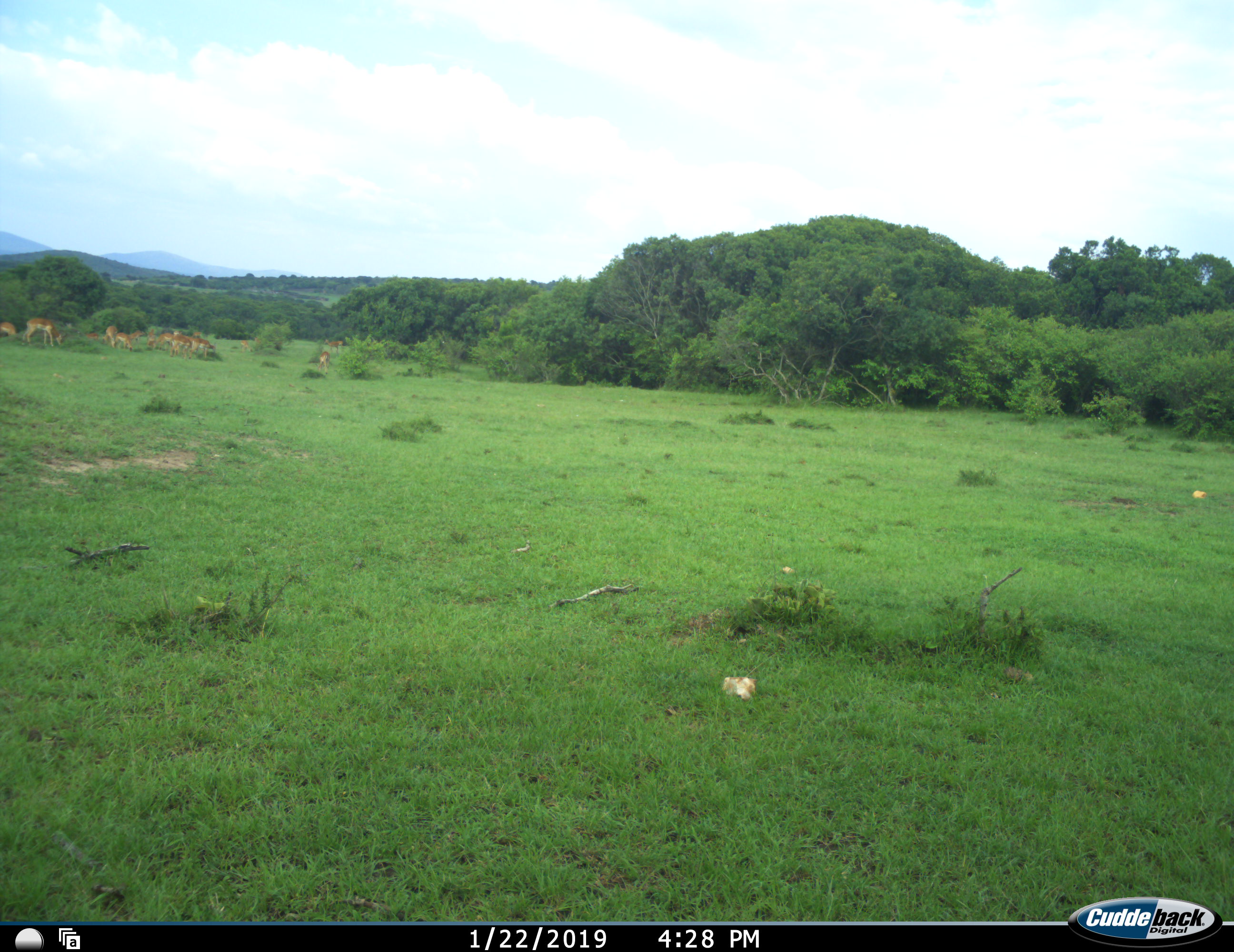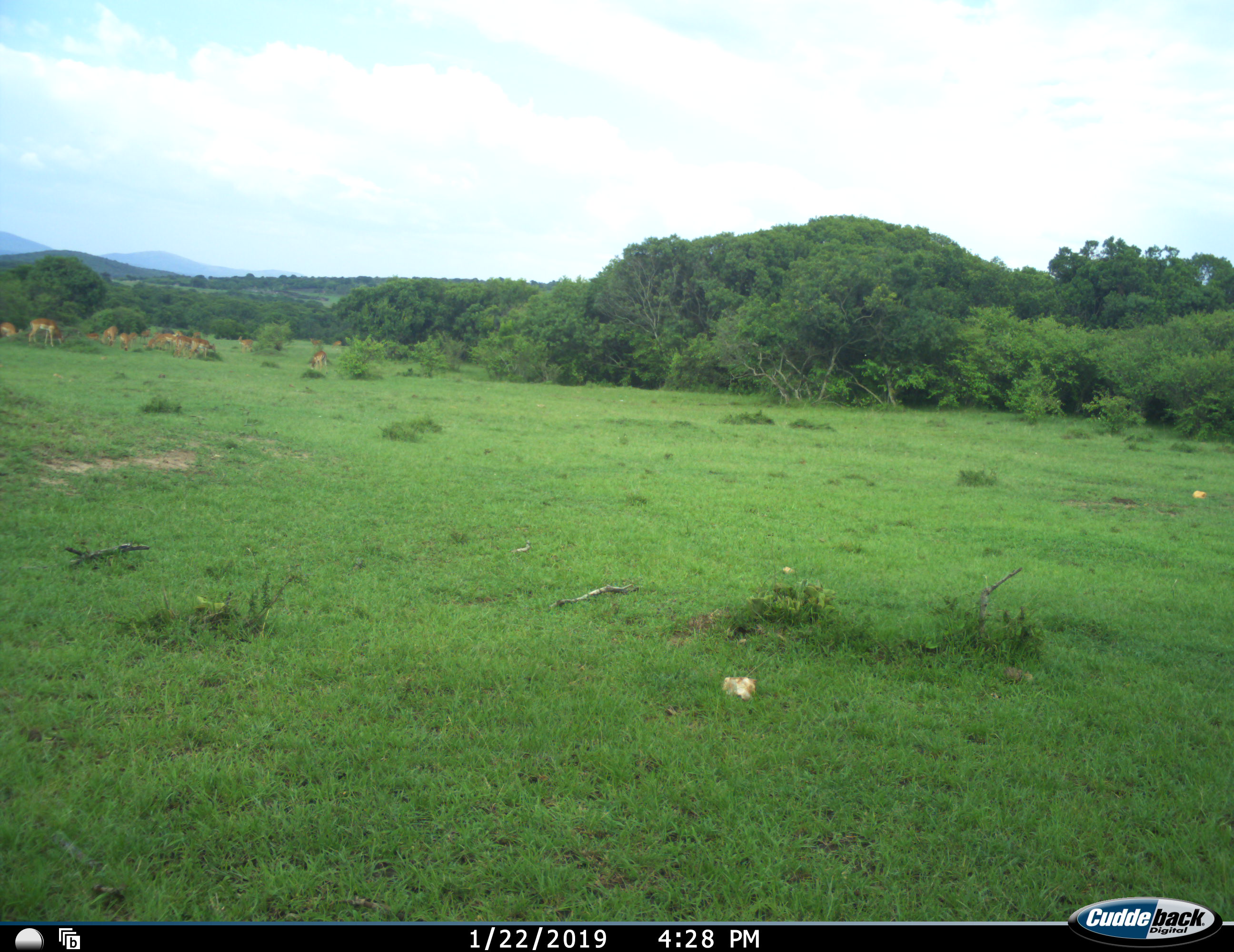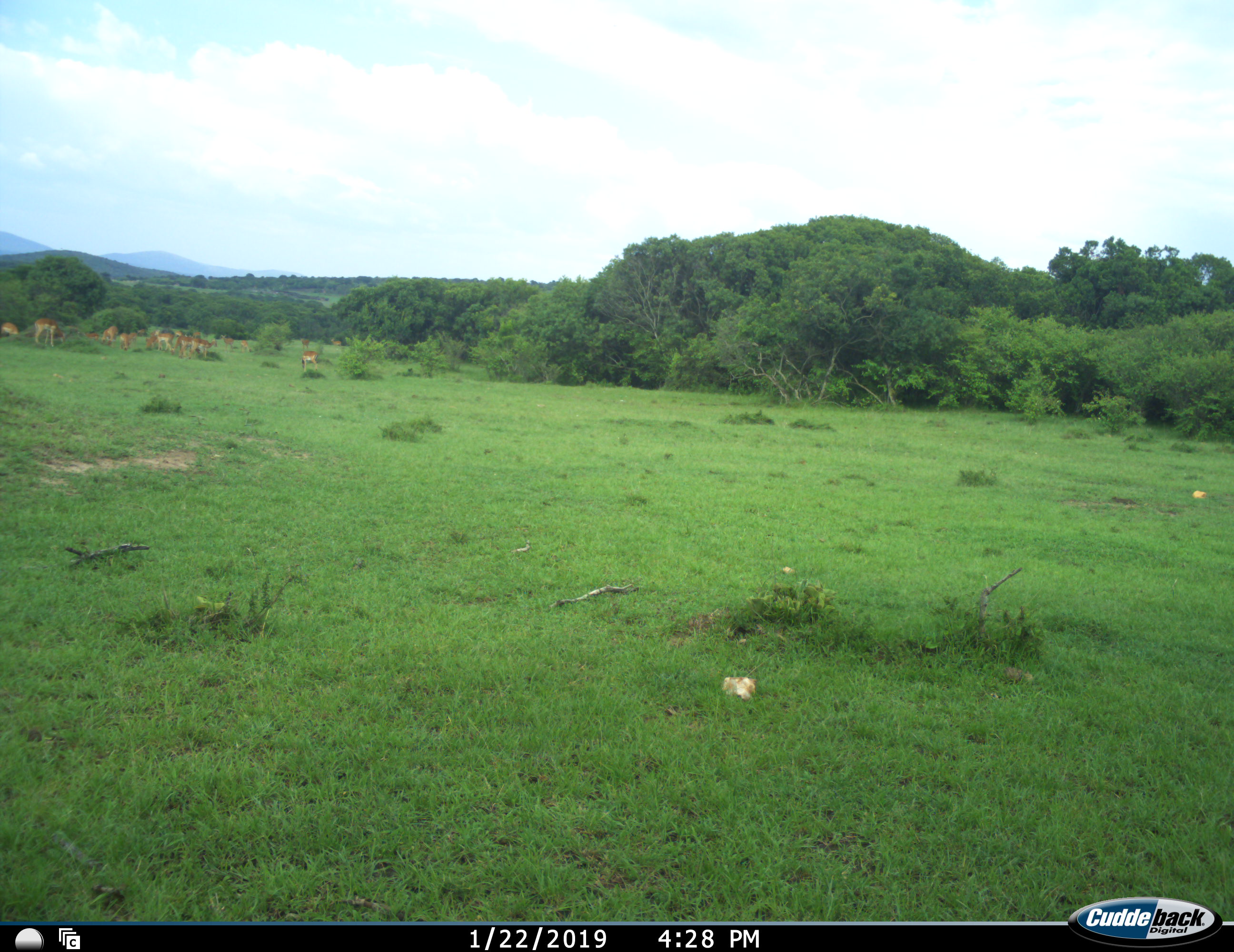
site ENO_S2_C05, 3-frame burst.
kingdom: Animalia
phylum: Chordata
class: Mammalia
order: Artiodactyla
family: Bovidae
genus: Aepyceros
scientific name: Aepyceros melampus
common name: impala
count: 11-50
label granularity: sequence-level